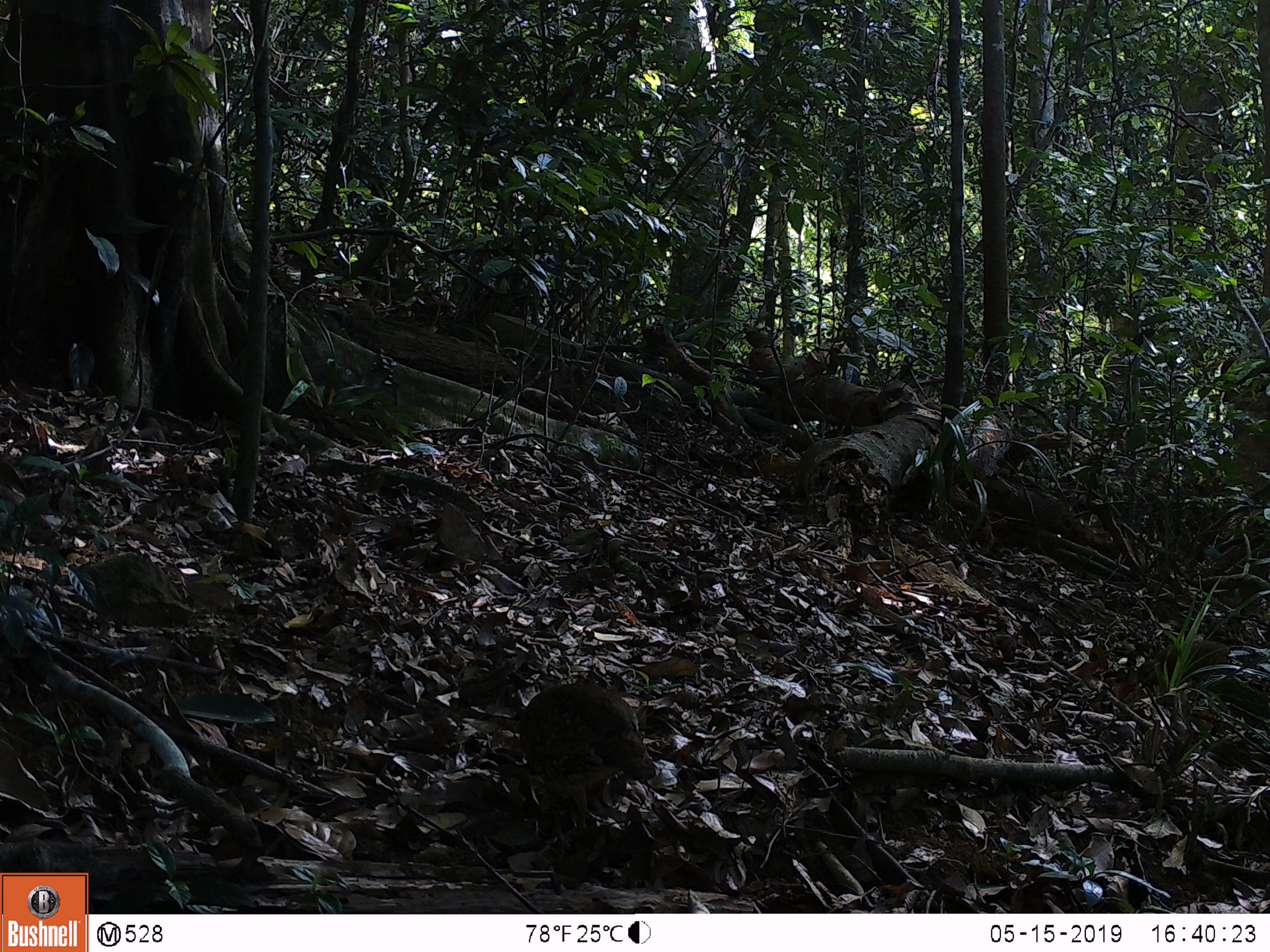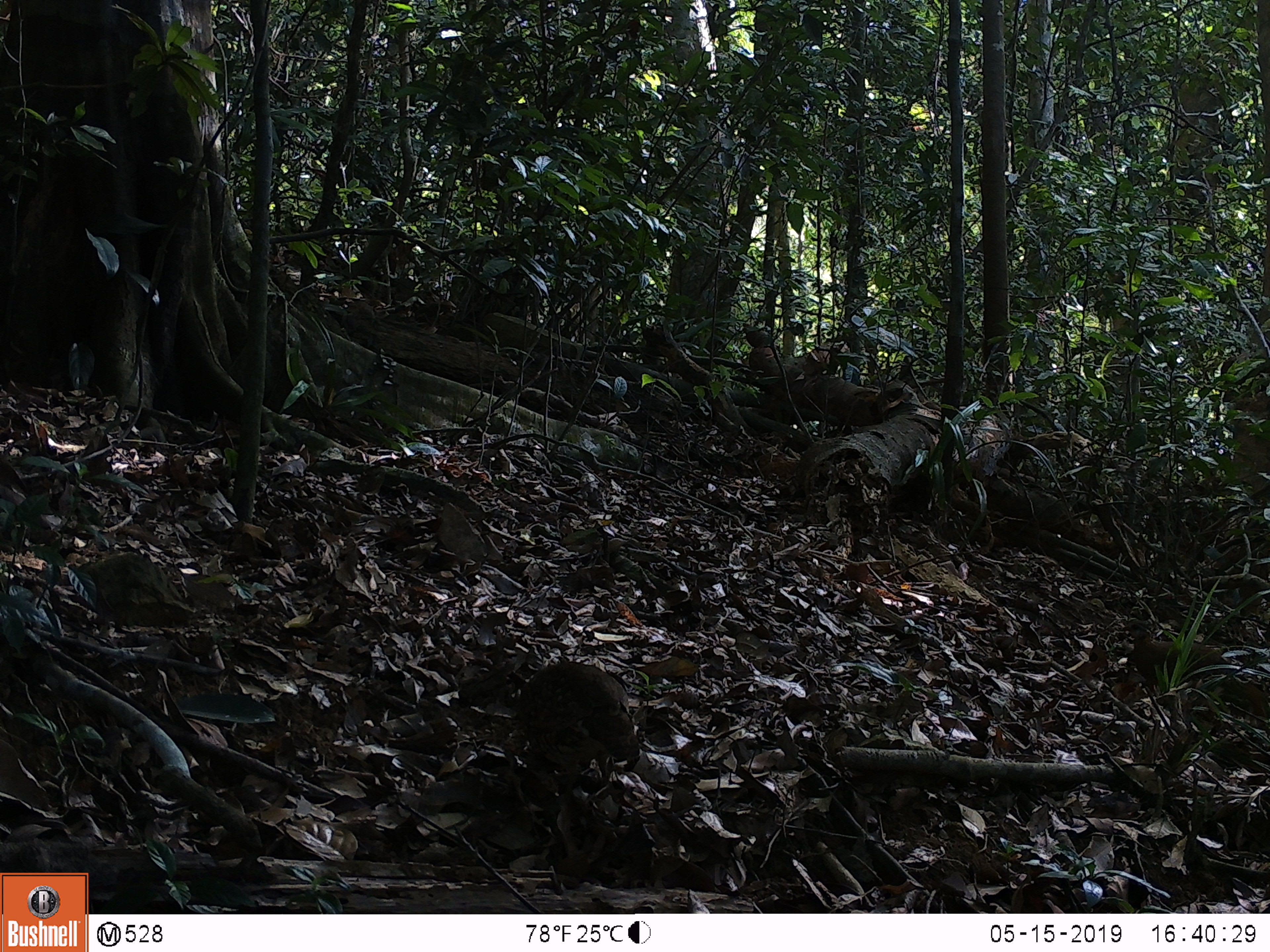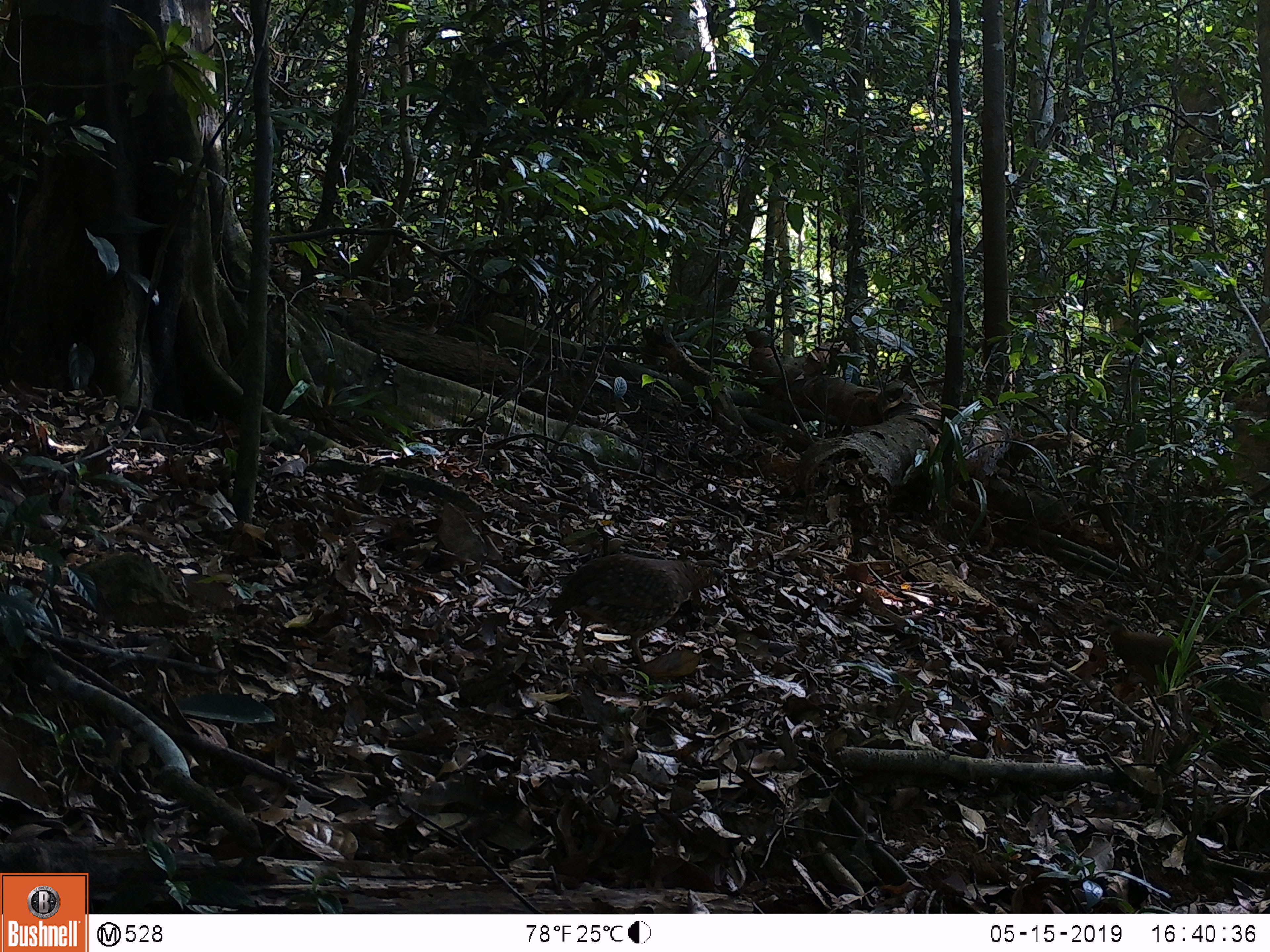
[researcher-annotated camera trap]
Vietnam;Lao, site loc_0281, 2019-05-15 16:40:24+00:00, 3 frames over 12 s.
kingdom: Animalia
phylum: Chordata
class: Aves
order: Galliformes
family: Phasianidae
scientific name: Phasianidae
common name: partridge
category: unidentified partridge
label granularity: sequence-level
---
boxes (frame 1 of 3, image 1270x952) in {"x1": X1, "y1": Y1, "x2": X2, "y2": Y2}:
unidentified partridge: {"x1": 519, "y1": 682, "x2": 656, "y2": 850}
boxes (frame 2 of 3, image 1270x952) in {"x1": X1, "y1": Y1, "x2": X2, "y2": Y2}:
unidentified partridge: {"x1": 518, "y1": 660, "x2": 640, "y2": 802}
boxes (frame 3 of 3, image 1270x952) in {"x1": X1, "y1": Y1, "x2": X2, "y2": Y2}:
unidentified partridge: {"x1": 545, "y1": 554, "x2": 728, "y2": 674}